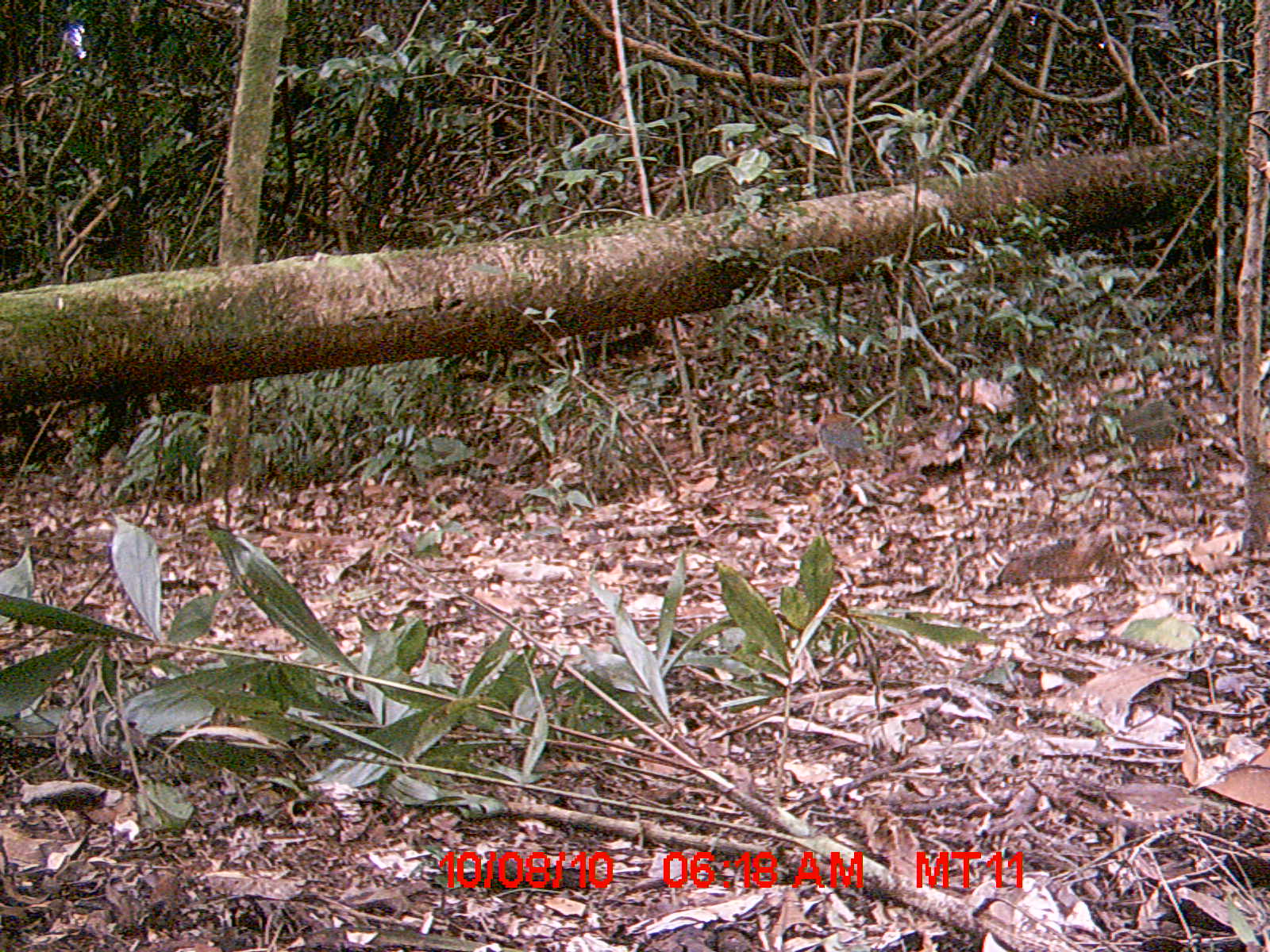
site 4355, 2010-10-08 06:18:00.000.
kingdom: Animalia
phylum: Chordata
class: Aves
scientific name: Aves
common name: bird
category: unknown bird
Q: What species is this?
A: Unknown bird (bird) (Aves).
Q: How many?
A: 1.